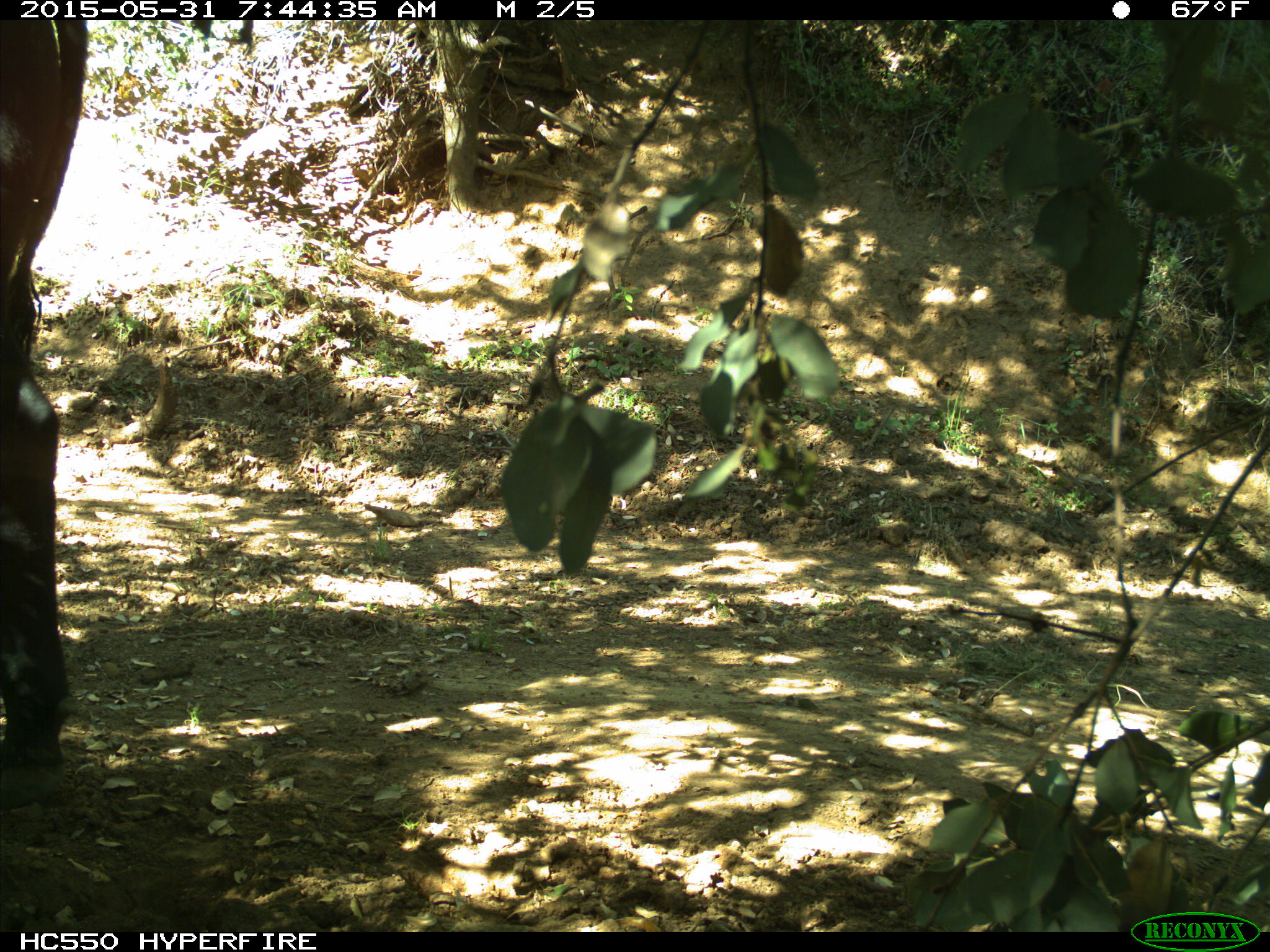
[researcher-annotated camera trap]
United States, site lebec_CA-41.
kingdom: Animalia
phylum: Chordata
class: Mammalia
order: Artiodactyla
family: Bovidae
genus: Bos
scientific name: Bos taurus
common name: domestic cow